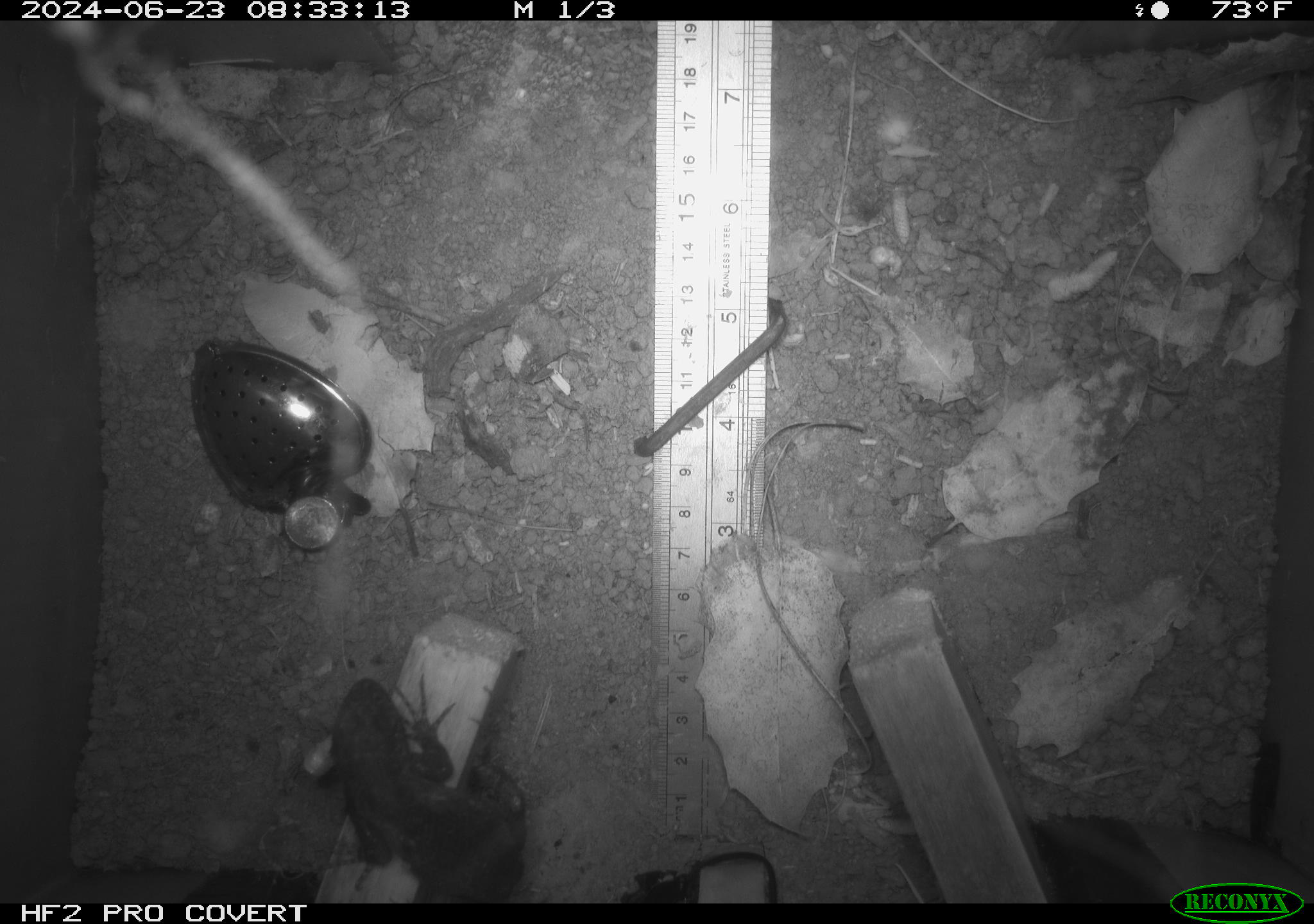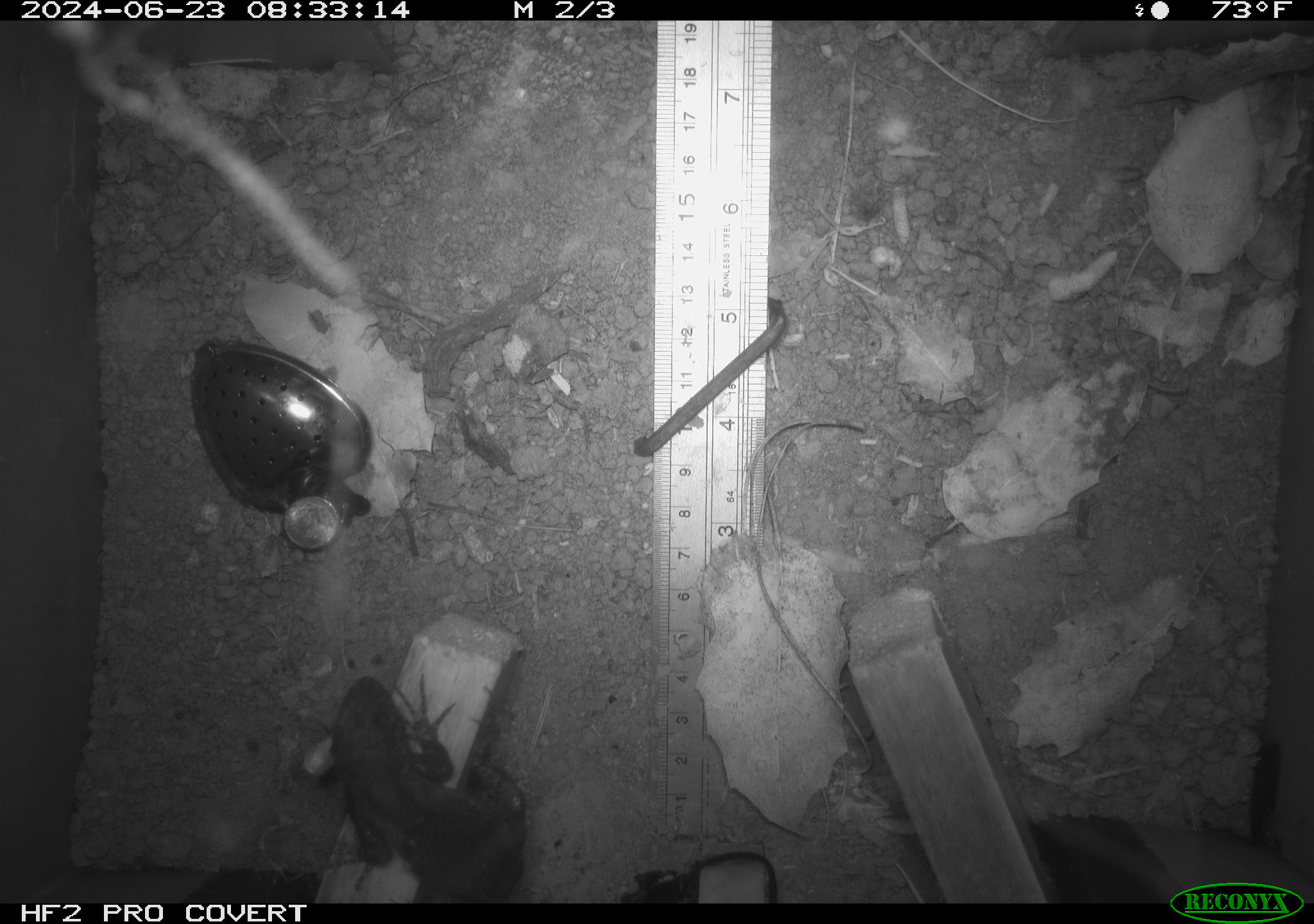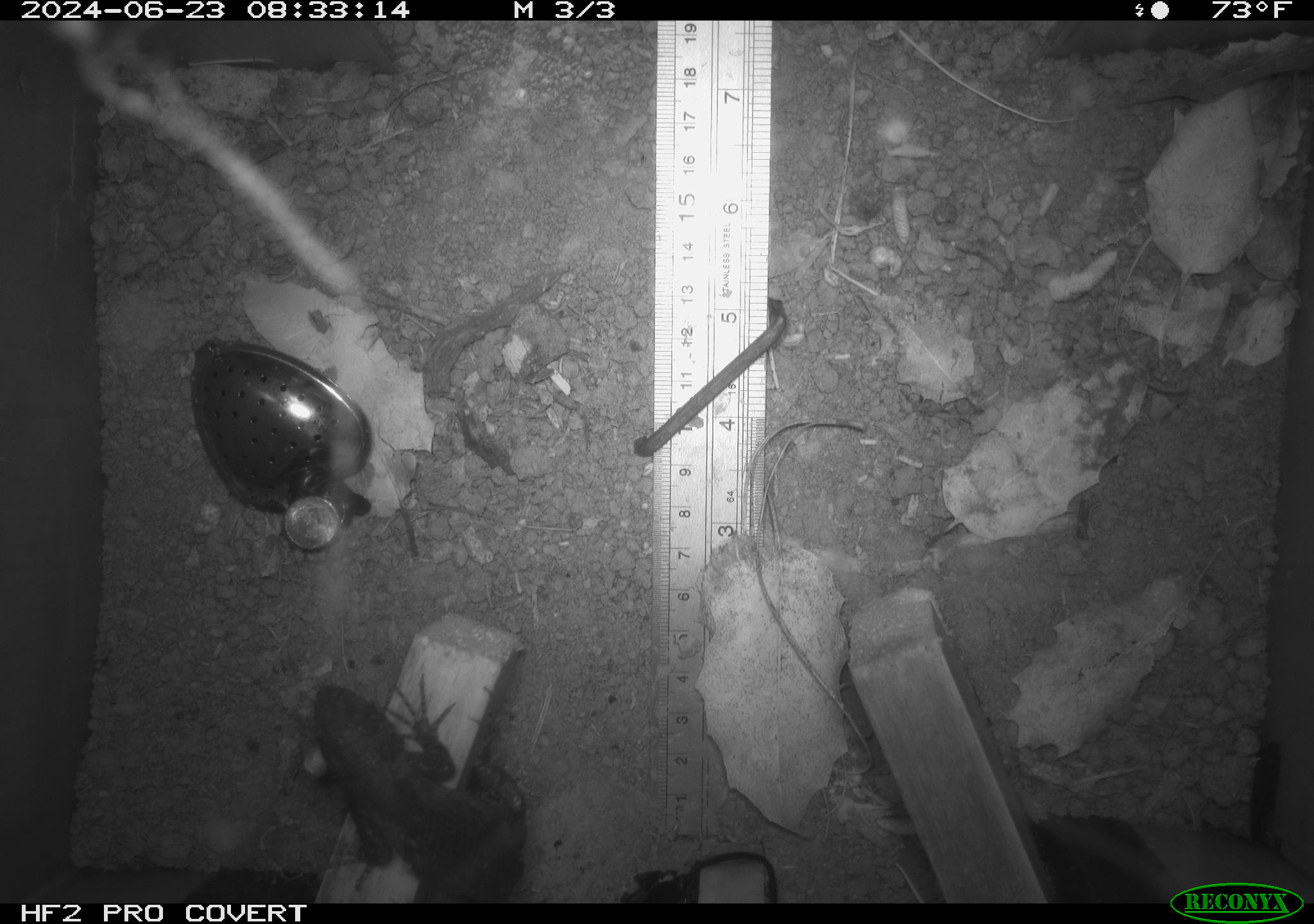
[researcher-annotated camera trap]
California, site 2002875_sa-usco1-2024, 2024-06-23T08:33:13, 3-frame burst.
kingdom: Animalia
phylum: Chordata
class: Reptilia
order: Squamata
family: Phrynosomatidae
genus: Sceloporus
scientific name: Sceloporus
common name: spiny lizards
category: sceloporus species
Sceloporus species (spiny lizards) (Sceloporus).